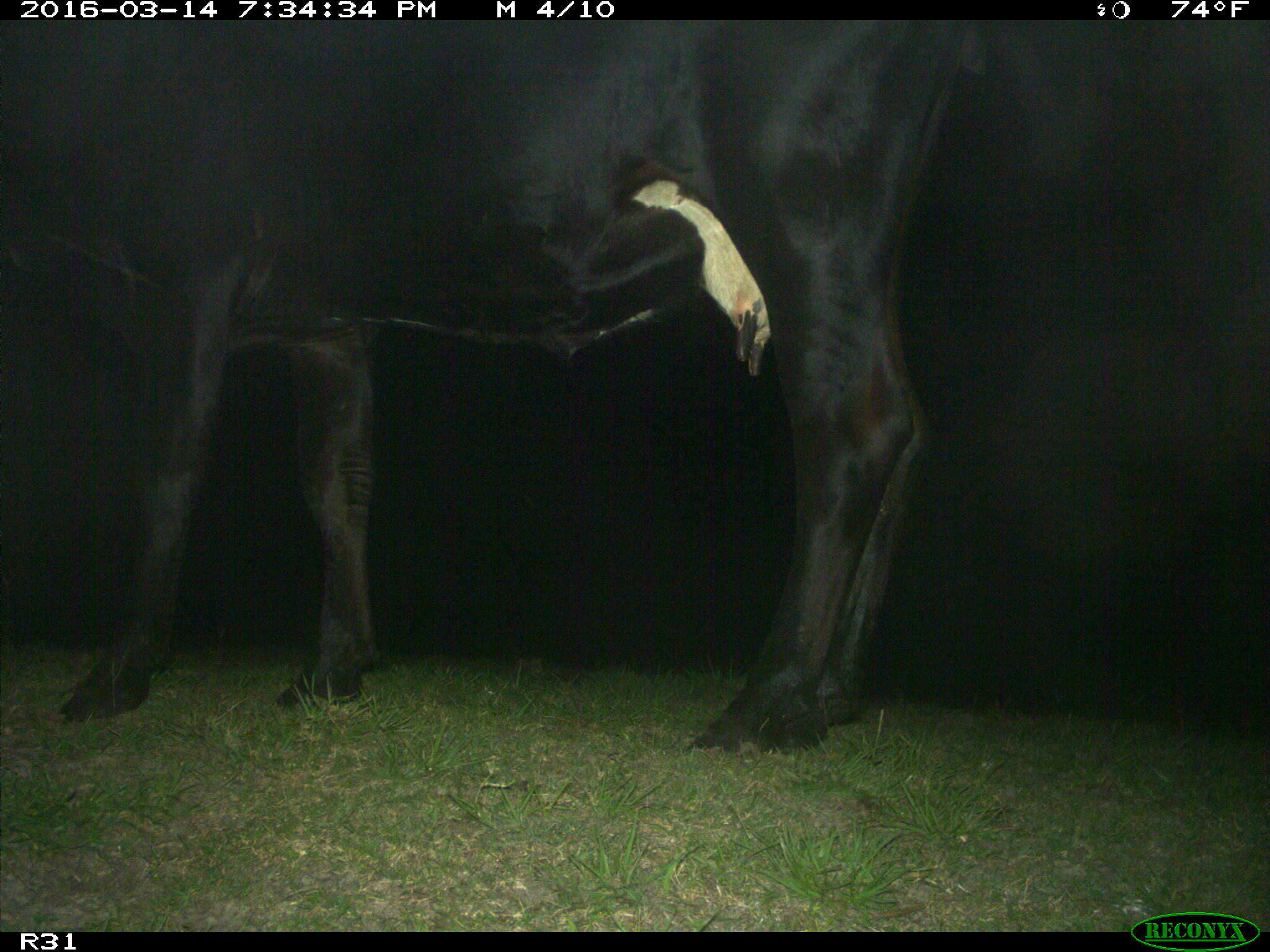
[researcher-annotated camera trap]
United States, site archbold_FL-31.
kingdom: Animalia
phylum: Chordata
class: Mammalia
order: Artiodactyla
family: Bovidae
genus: Bos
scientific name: Bos taurus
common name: domestic cow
Bos taurus (domestic cow).